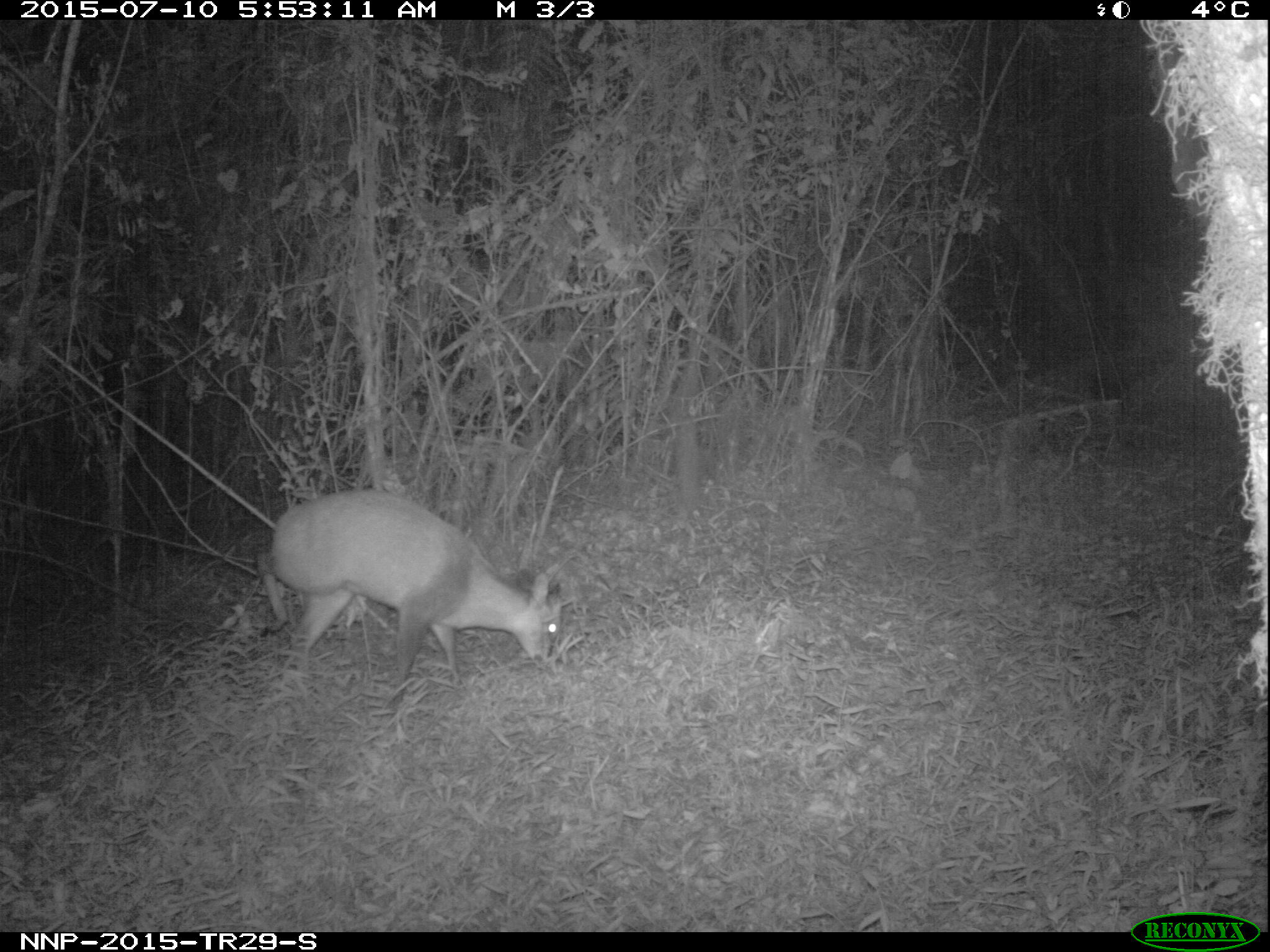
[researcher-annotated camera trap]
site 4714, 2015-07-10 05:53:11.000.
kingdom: Animalia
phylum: Chordata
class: Mammalia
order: Artiodactyla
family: Bovidae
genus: Cephalophus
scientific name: Cephalophus nigrifrons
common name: black-fronted duiker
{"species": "Cephalophus nigrifrons (black-fronted duiker)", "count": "1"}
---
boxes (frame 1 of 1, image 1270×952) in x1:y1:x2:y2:
cephalophus nigrifrons: 253:488:560:693